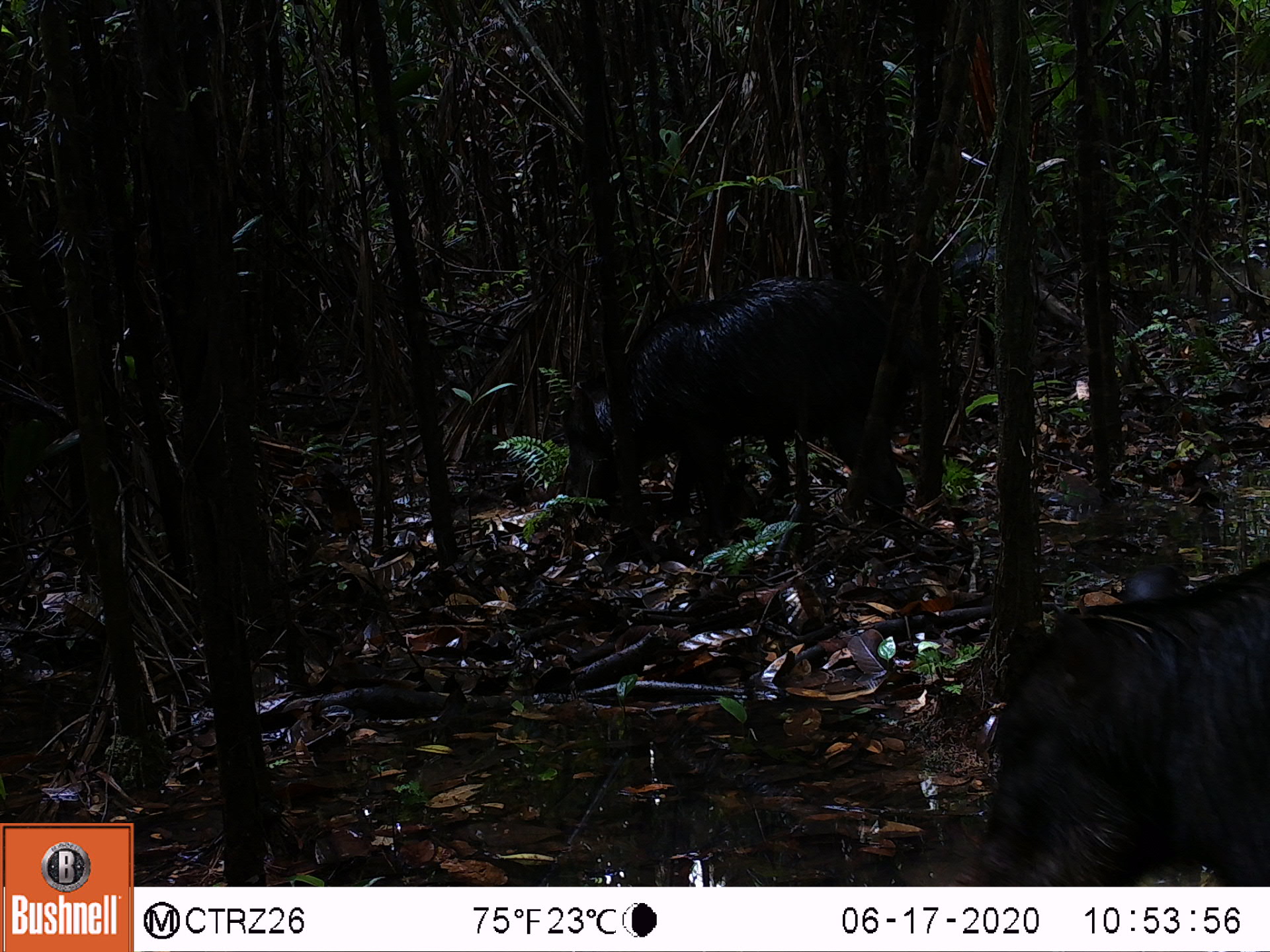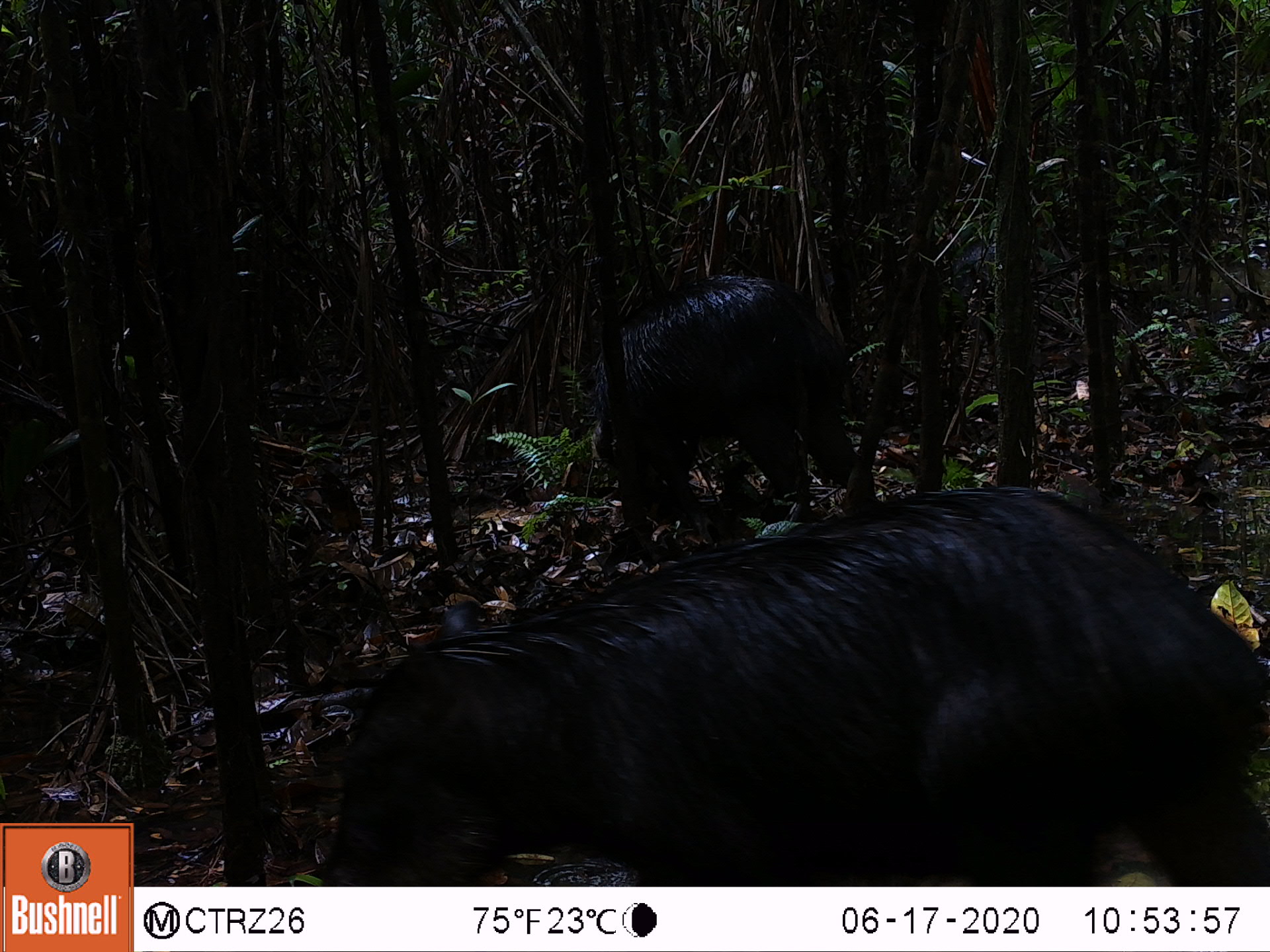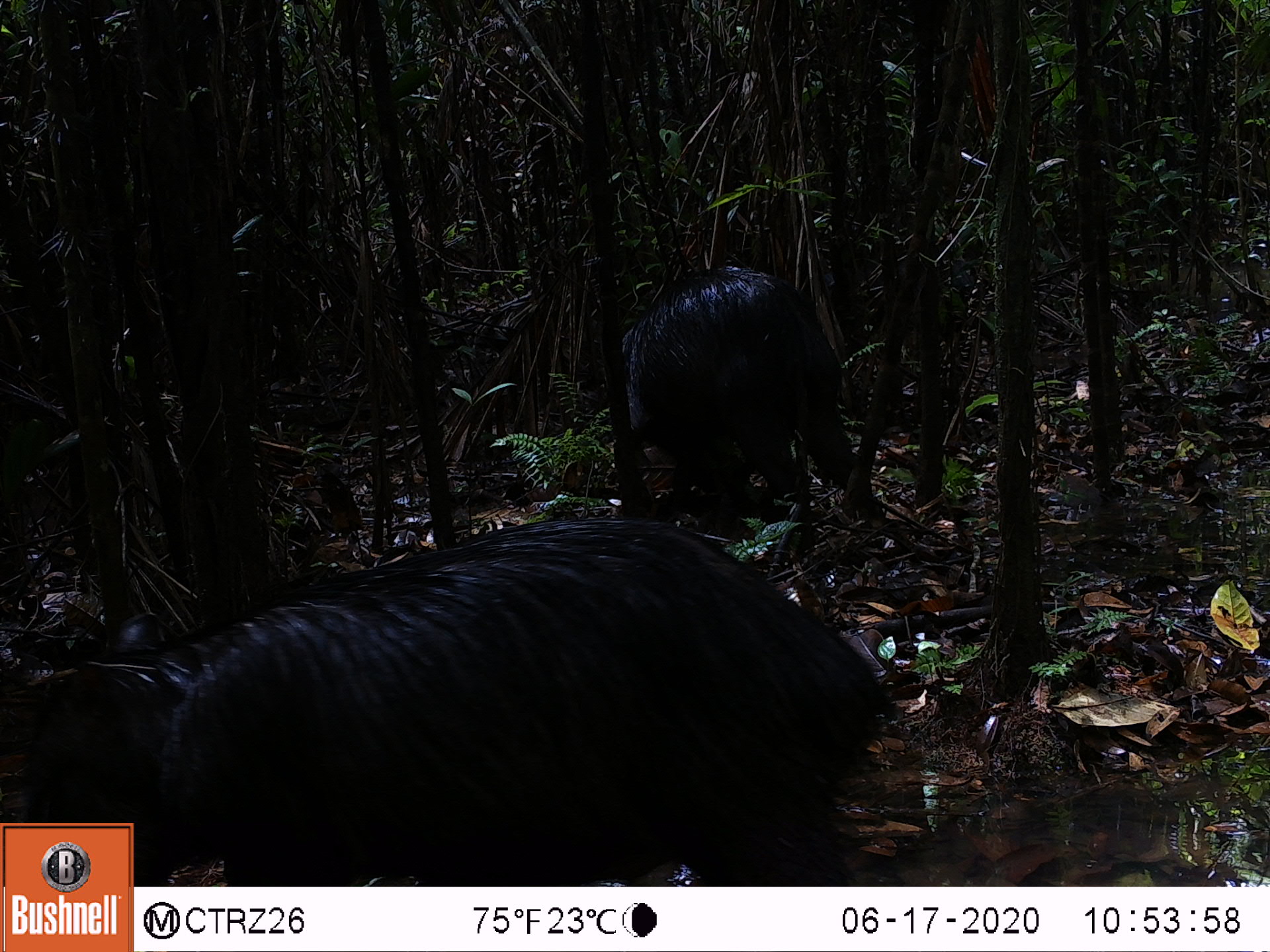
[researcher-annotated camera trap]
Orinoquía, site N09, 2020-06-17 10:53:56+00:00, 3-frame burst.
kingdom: Animalia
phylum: Chordata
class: Mammalia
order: Artiodactyla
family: Tayassuidae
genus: Tayassu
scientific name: Tayassu pecari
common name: white-lipped peccary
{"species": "white-lipped peccary (Tayassu pecari)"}